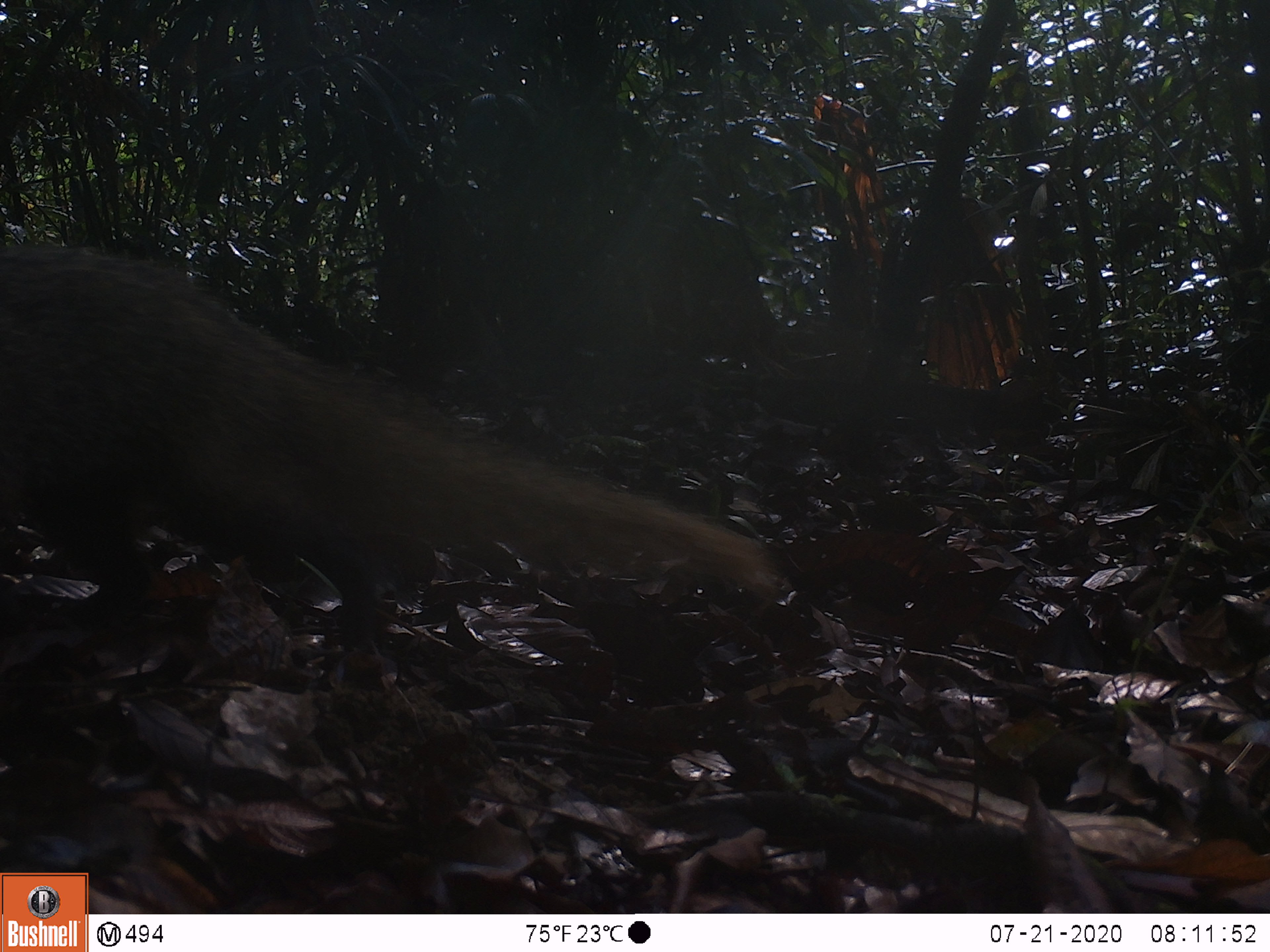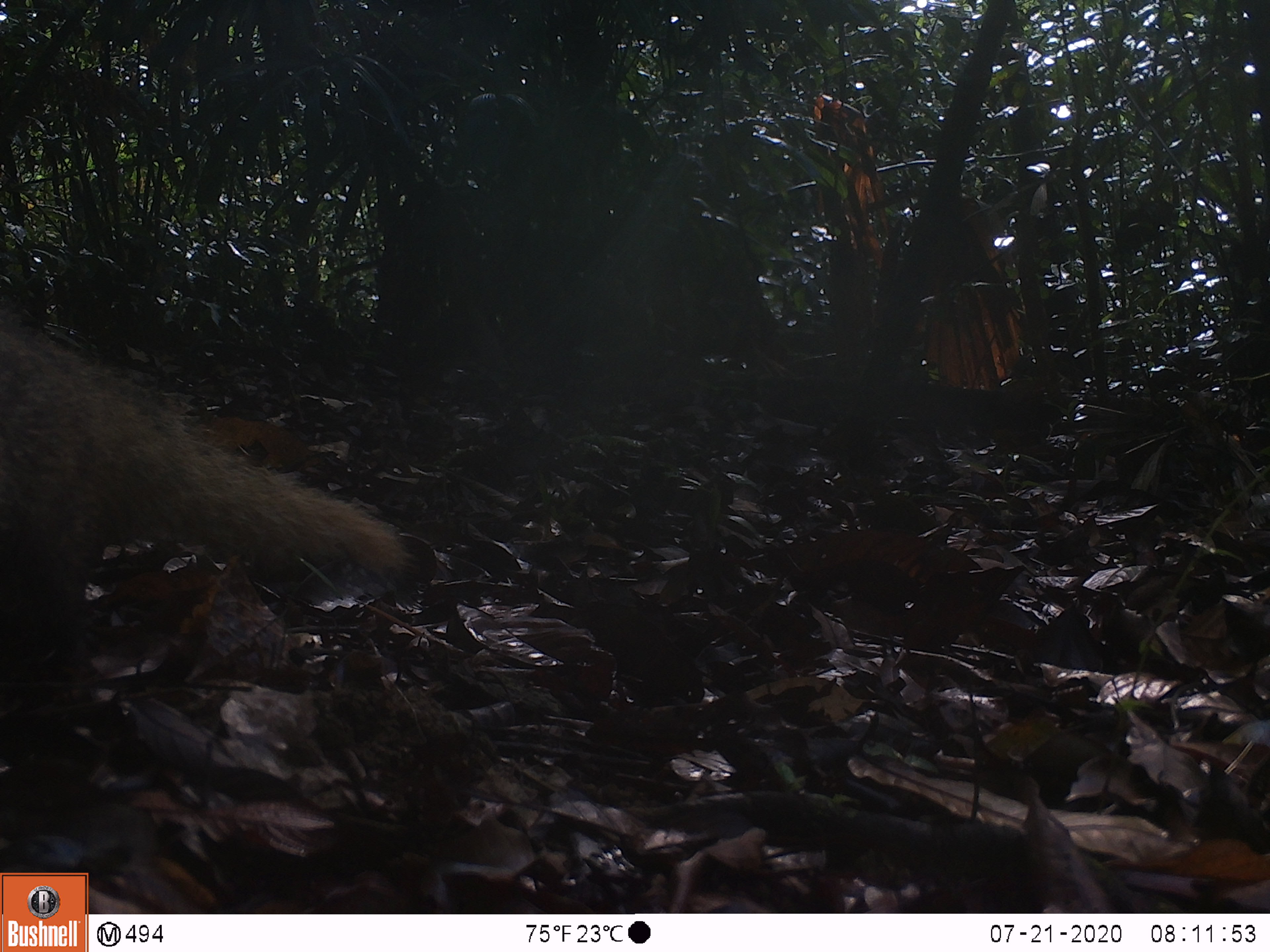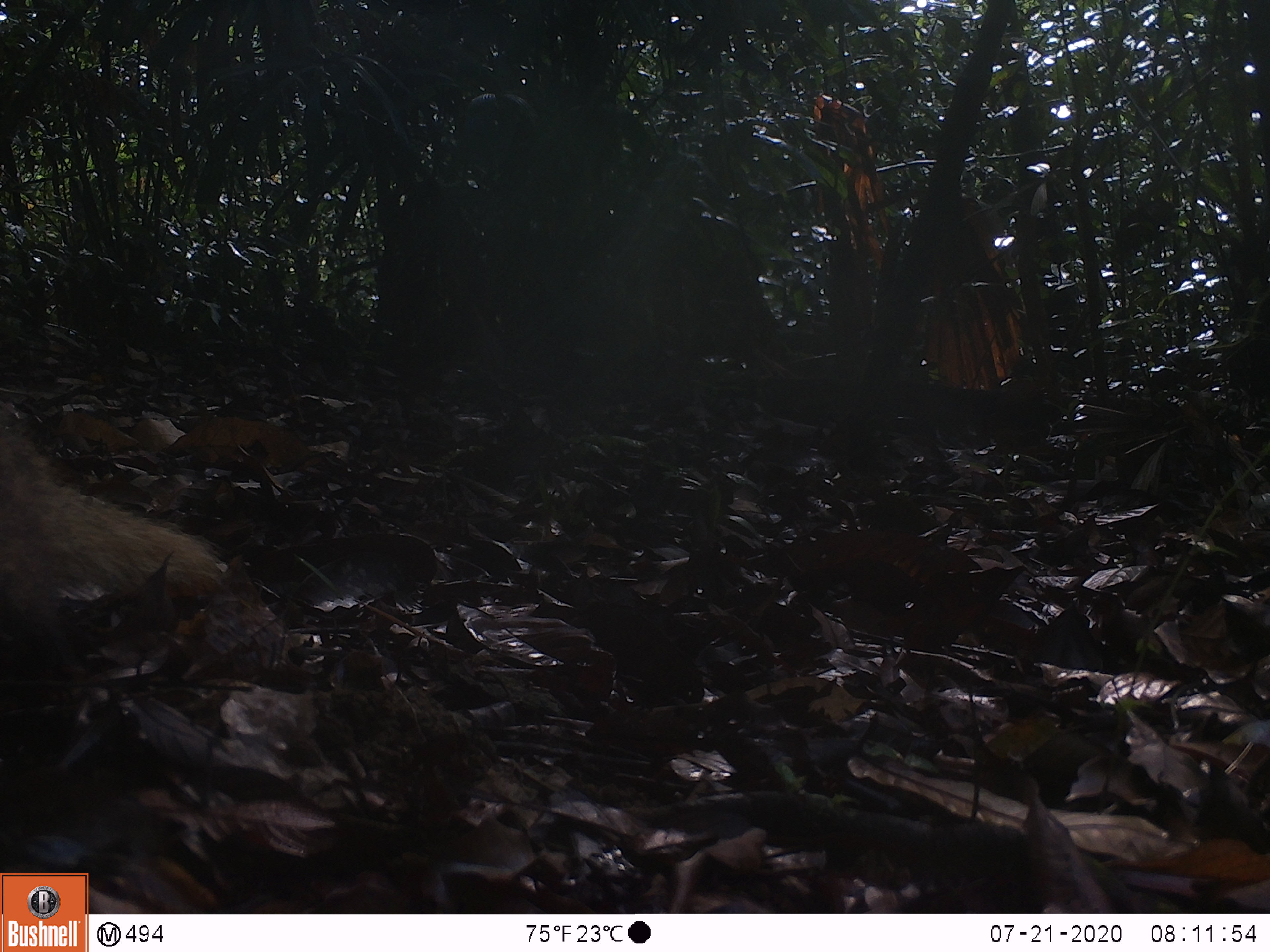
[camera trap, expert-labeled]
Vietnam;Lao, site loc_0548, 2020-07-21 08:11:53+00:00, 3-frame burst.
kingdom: Animalia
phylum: Chordata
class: Mammalia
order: Carnivora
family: Herpestidae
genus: Urva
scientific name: Urva urva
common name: crab-eating mongoose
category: crab eating mongoose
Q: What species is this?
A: Crab eating mongoose (crab-eating mongoose) (Urva urva).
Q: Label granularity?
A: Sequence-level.